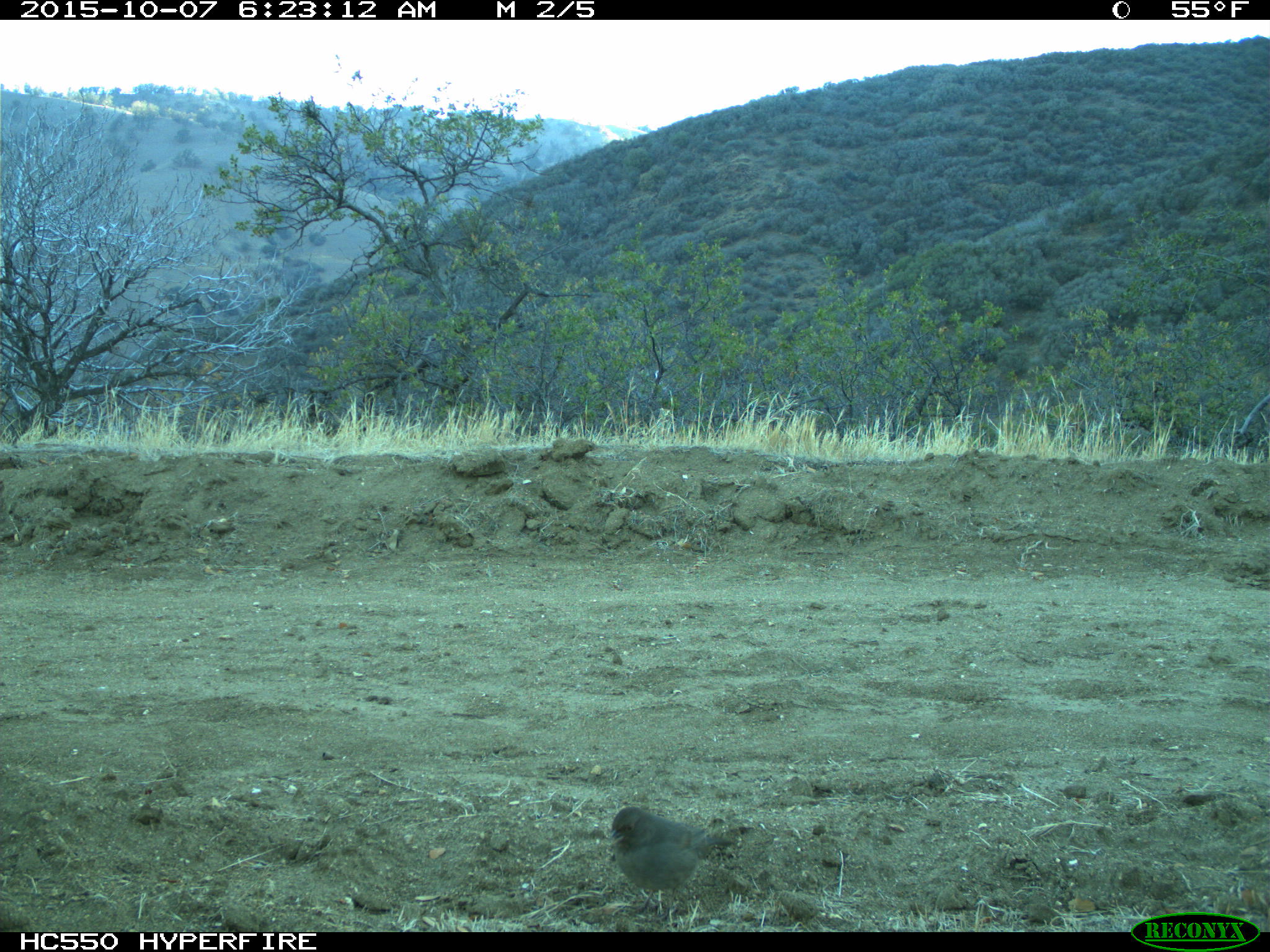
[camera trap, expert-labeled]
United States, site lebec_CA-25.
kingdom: Animalia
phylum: Chordata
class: Aves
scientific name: Aves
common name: birds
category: unidentified bird